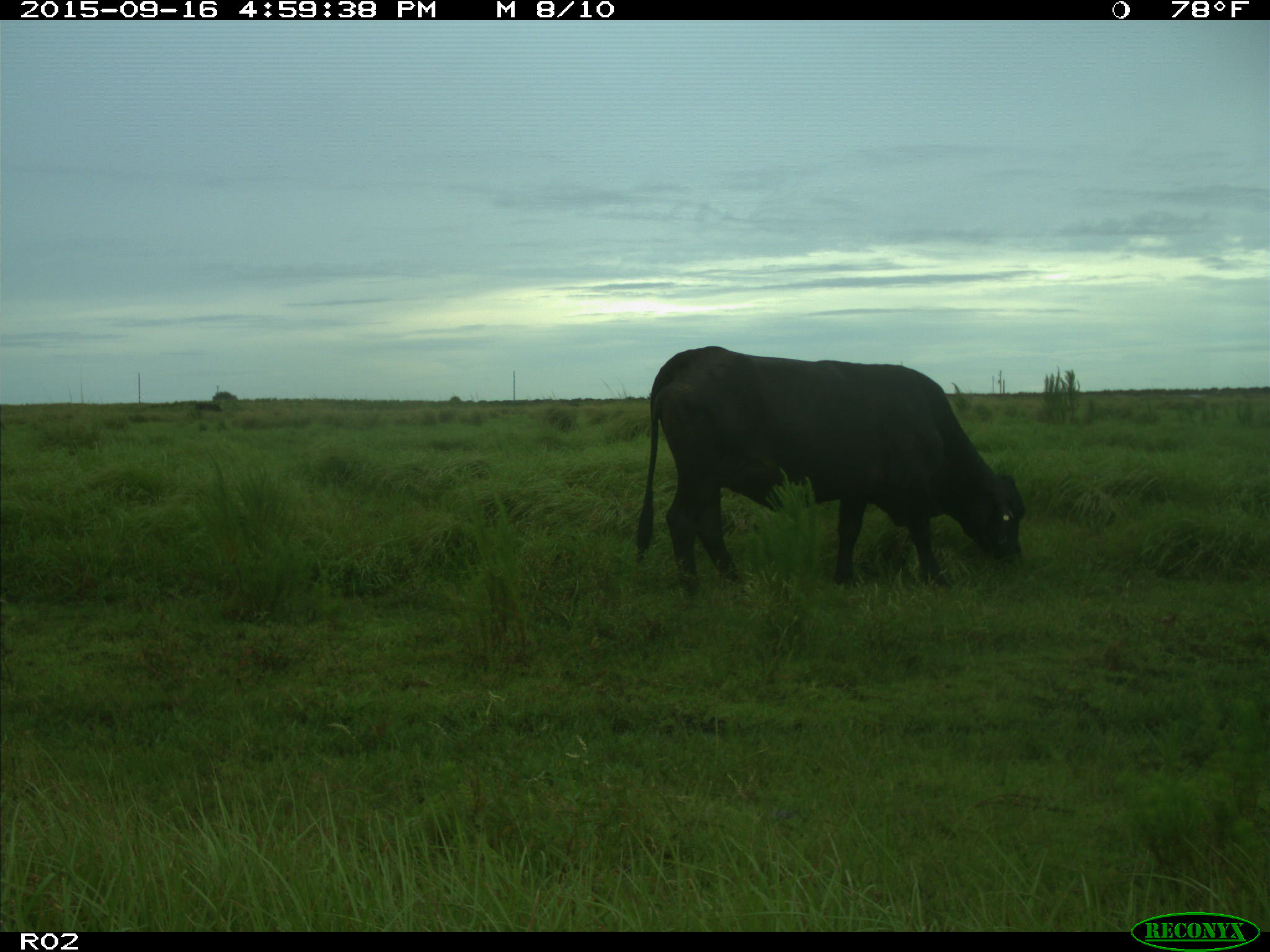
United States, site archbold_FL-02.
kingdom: Animalia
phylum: Chordata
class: Mammalia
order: Artiodactyla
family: Bovidae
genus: Bos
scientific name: Bos taurus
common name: domestic cow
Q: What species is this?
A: Bos taurus (domestic cow).